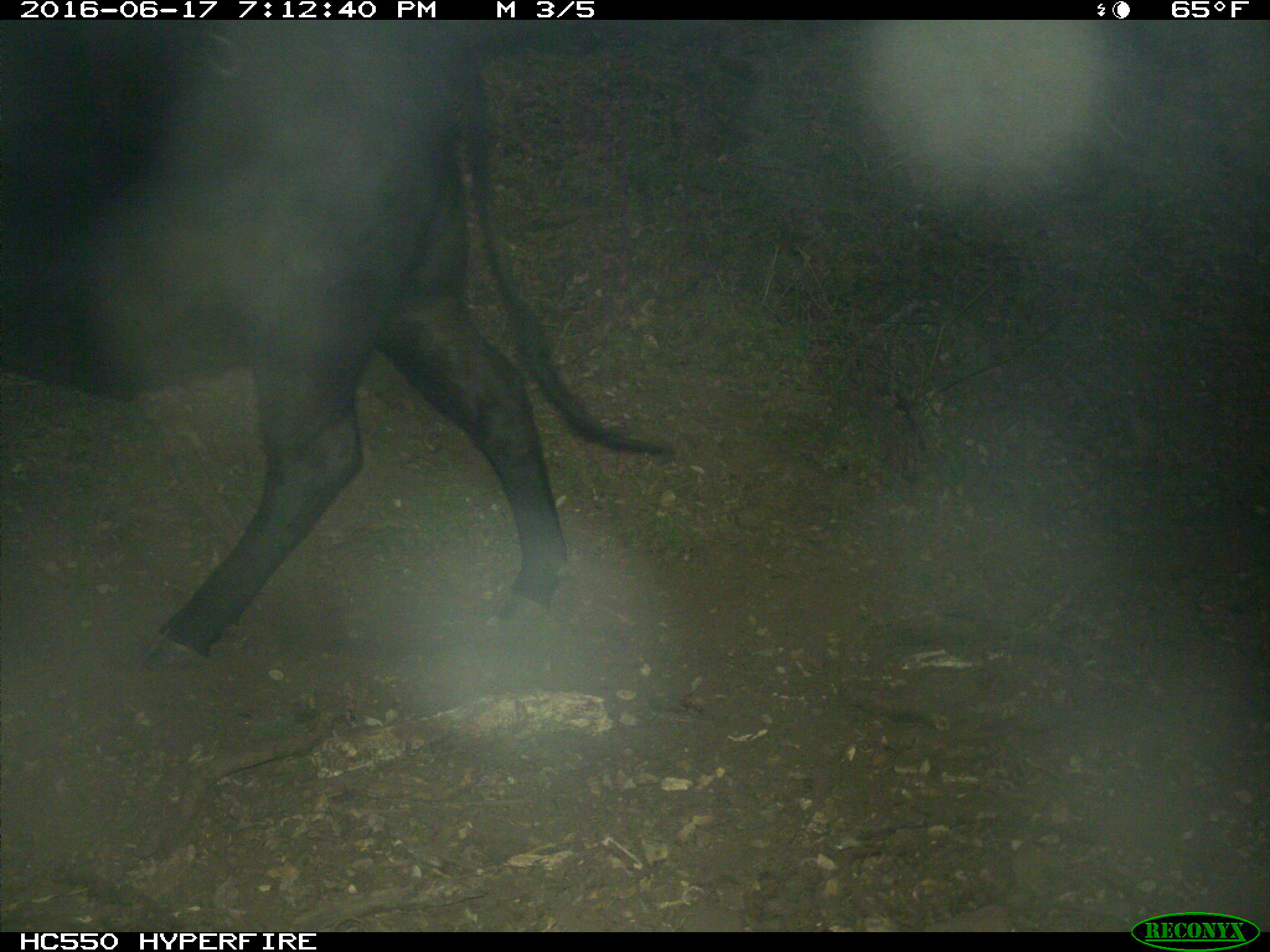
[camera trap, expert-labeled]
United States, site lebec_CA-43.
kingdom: Animalia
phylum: Chordata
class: Mammalia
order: Artiodactyla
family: Bovidae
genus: Bos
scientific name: Bos taurus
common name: domestic cow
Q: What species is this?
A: Bos taurus (domestic cow).